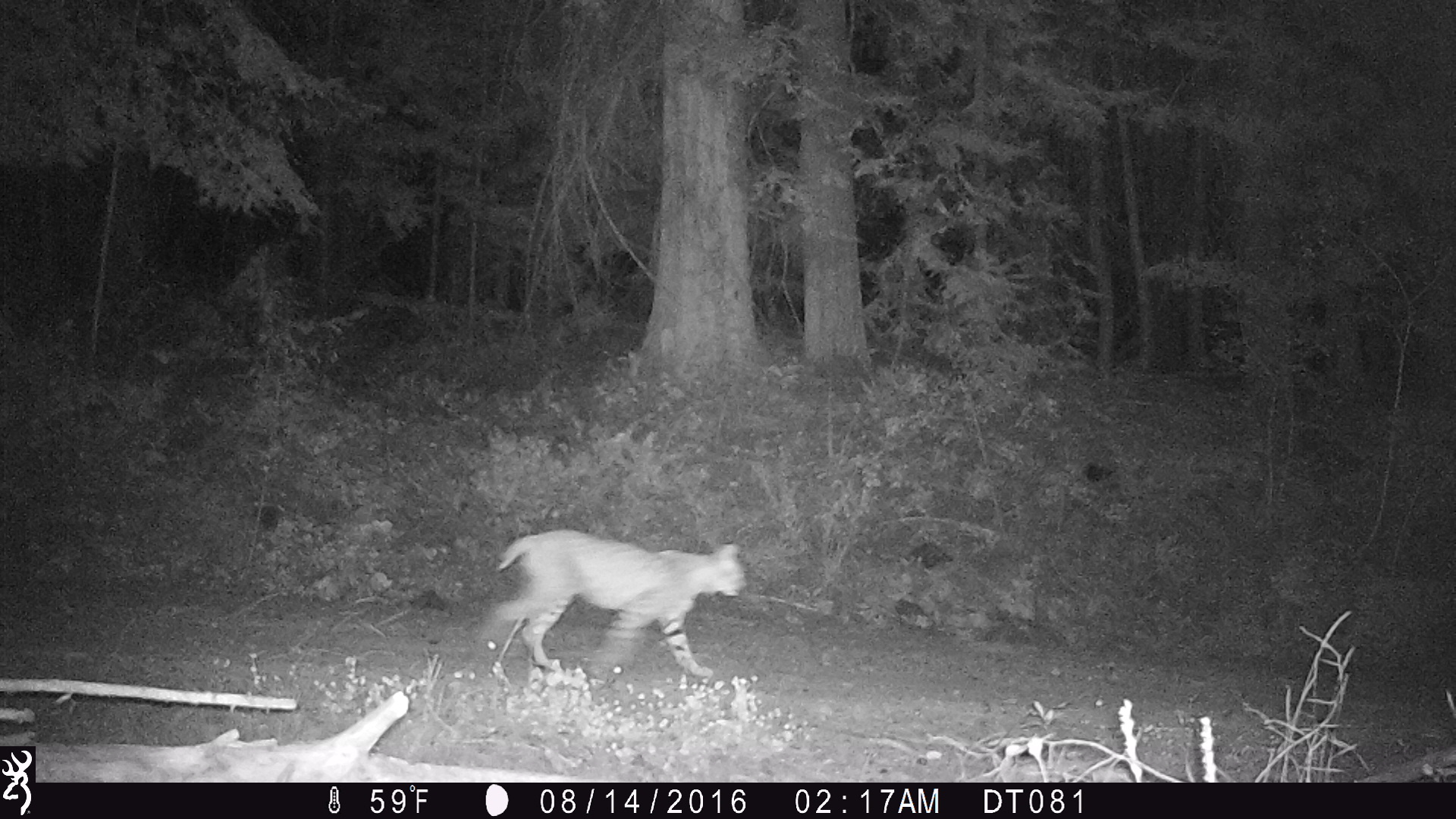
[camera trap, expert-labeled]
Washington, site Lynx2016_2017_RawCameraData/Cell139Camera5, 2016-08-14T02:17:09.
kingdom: Animalia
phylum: Chordata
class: Mammalia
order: Carnivora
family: Felidae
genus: Lynx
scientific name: Lynx rufus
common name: bobcat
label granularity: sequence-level